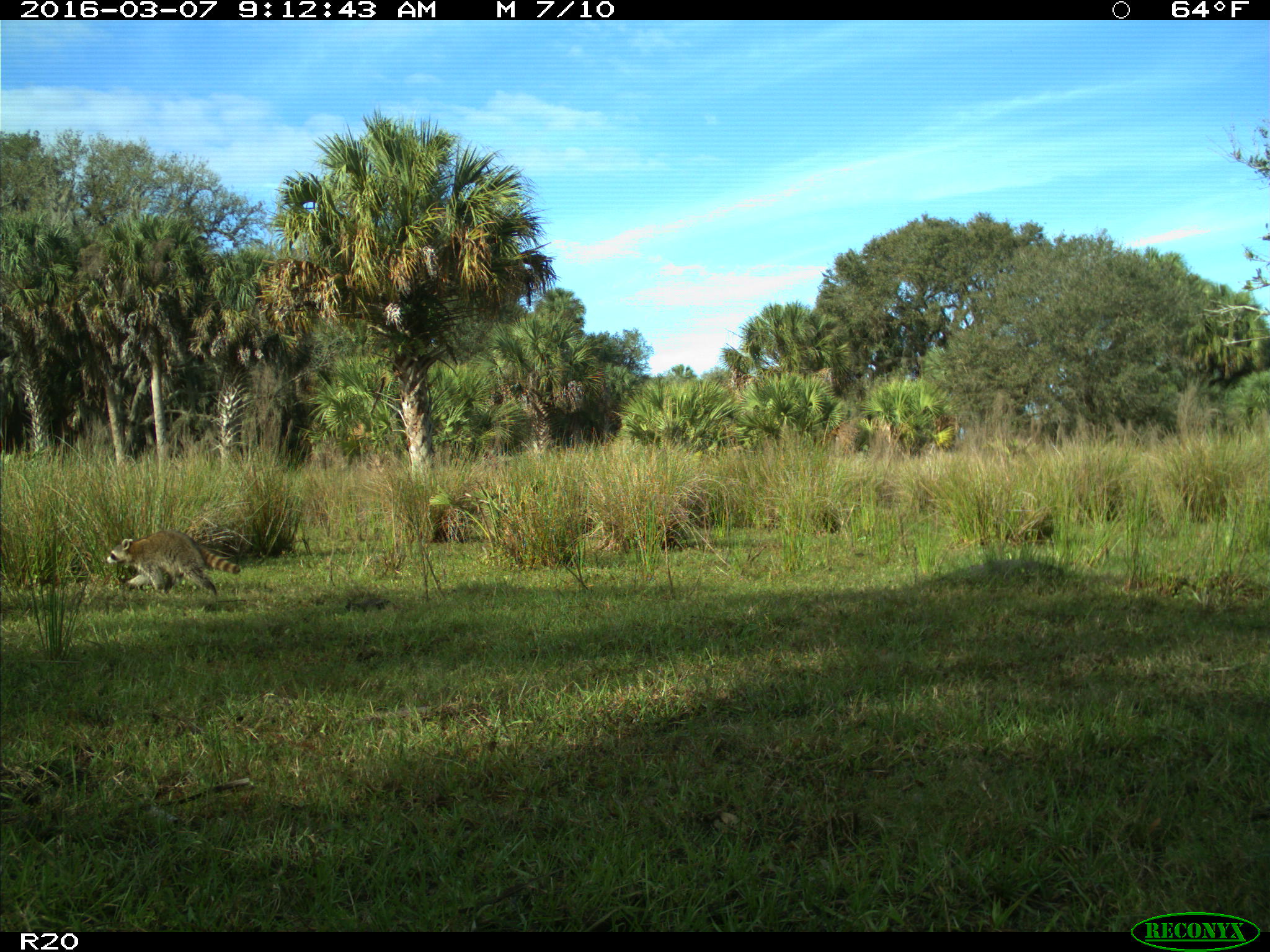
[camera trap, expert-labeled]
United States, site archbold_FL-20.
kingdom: Animalia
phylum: Chordata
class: Mammalia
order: Carnivora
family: Procyonidae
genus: Procyon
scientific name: Procyon lotor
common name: common raccoon